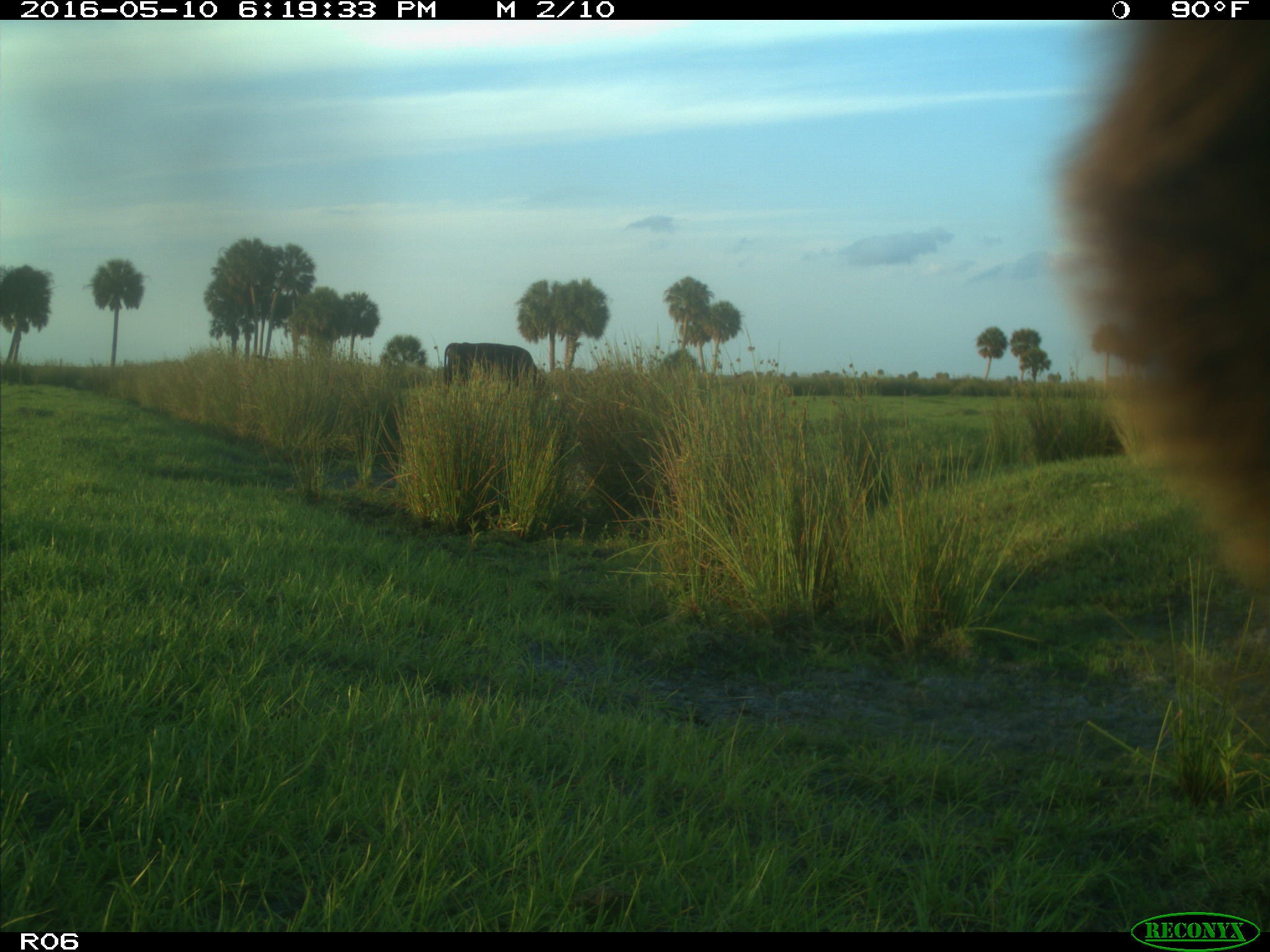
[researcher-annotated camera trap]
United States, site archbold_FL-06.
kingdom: Animalia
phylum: Chordata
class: Mammalia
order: Artiodactyla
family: Bovidae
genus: Bos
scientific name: Bos taurus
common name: domestic cow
Bos taurus (domestic cow).